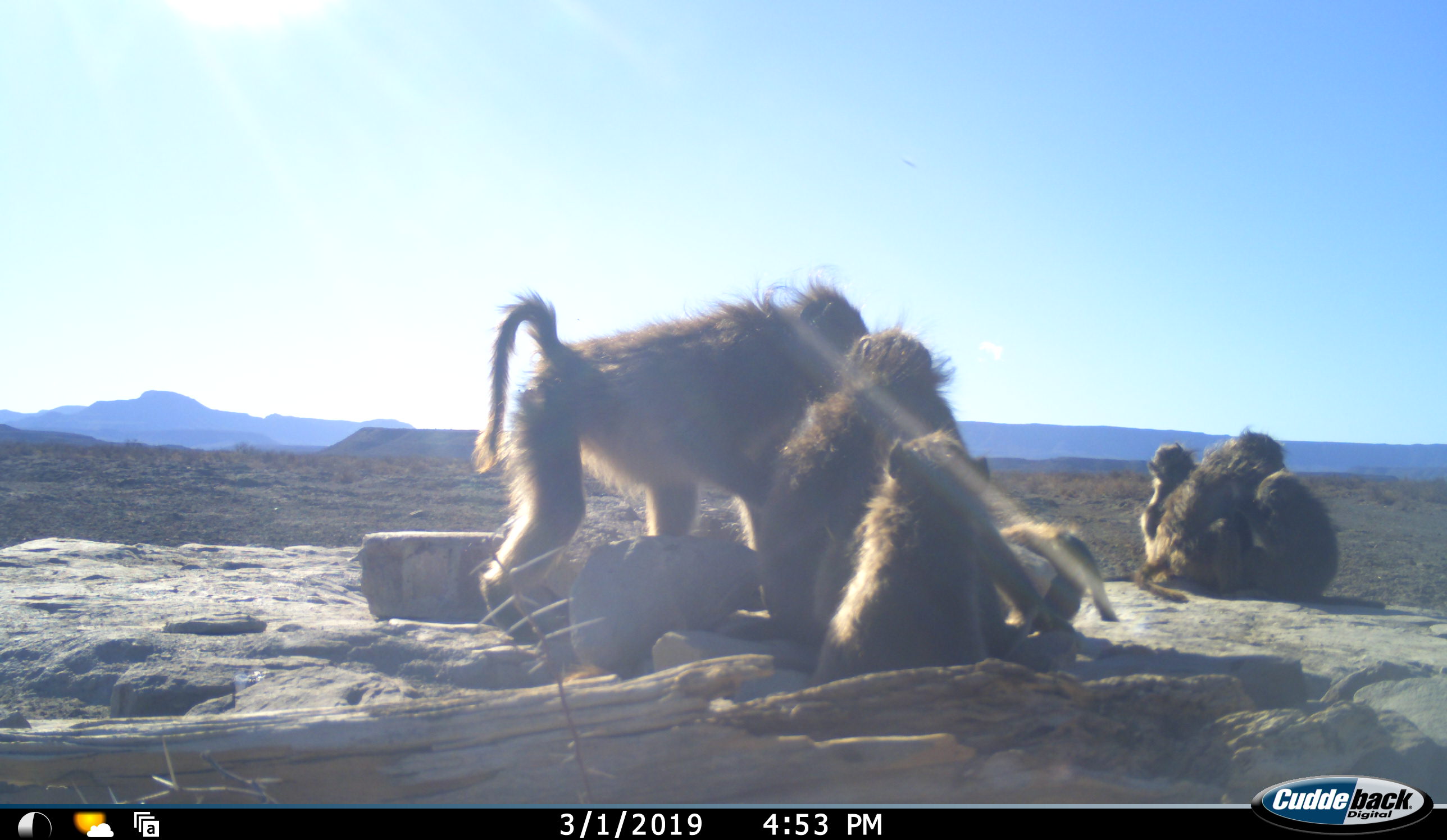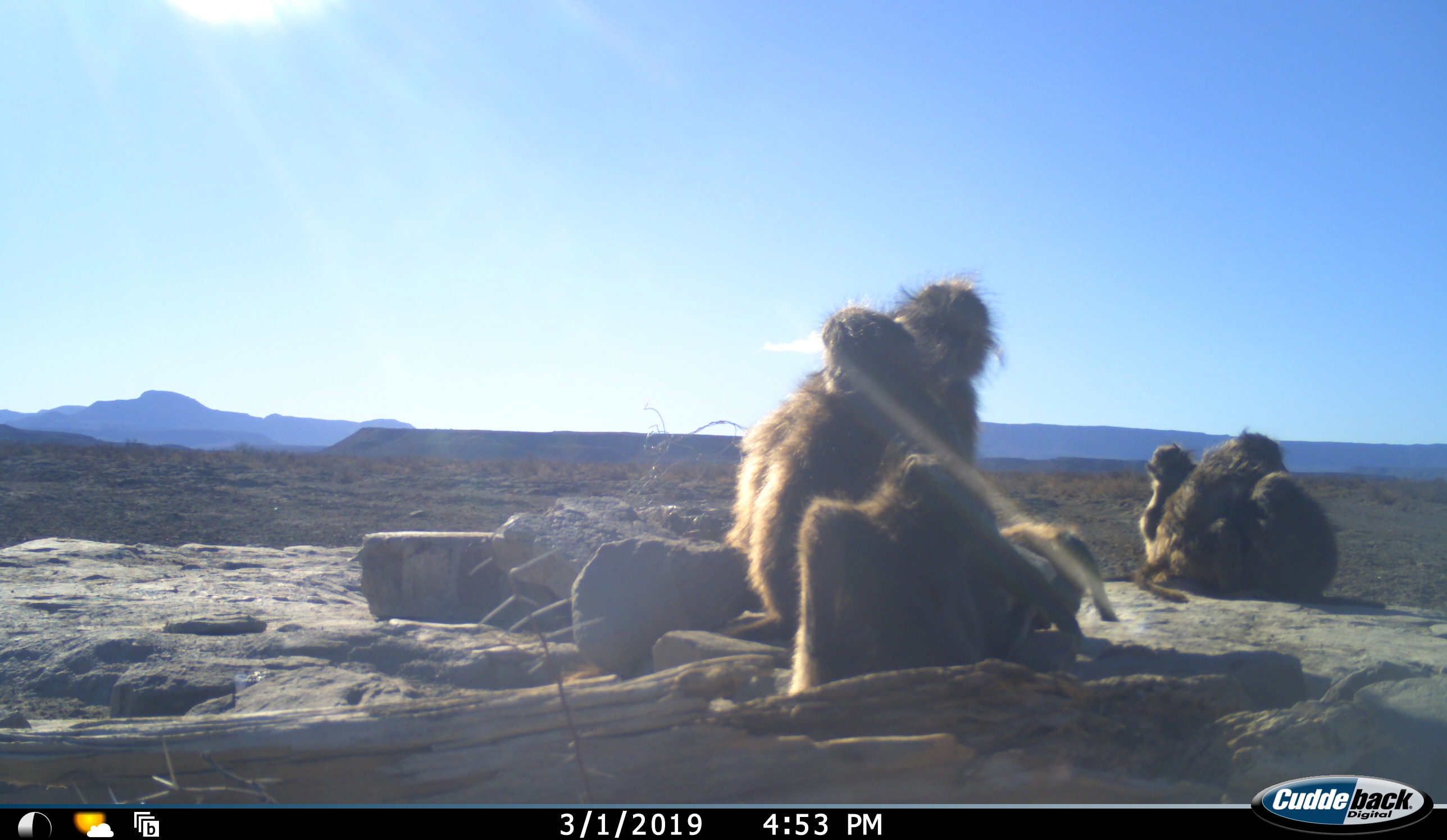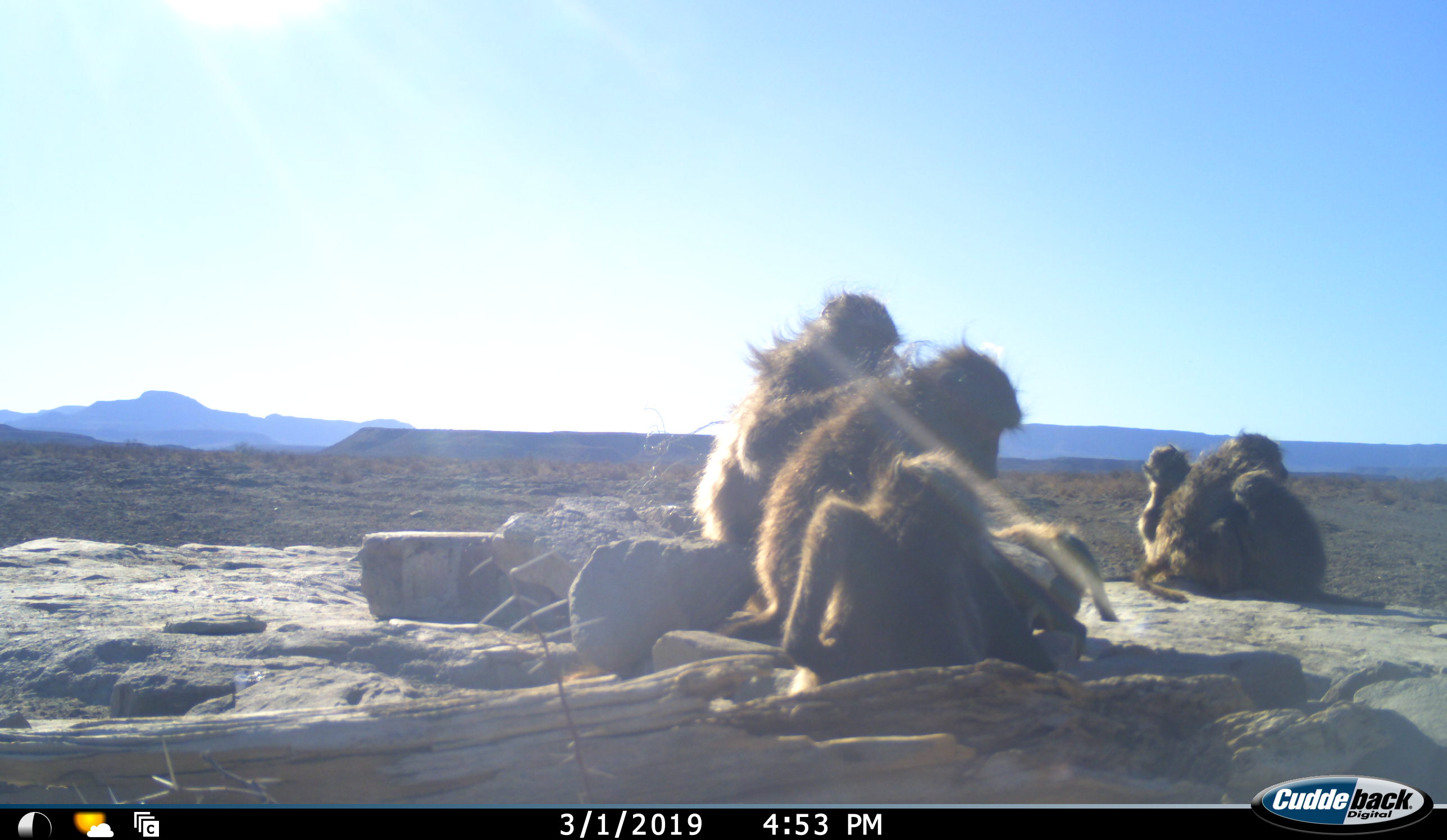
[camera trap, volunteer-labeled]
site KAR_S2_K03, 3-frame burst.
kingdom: Animalia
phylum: Chordata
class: Mammalia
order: Primates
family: Cercopithecidae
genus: Papio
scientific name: Papio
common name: baboon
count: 7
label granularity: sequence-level